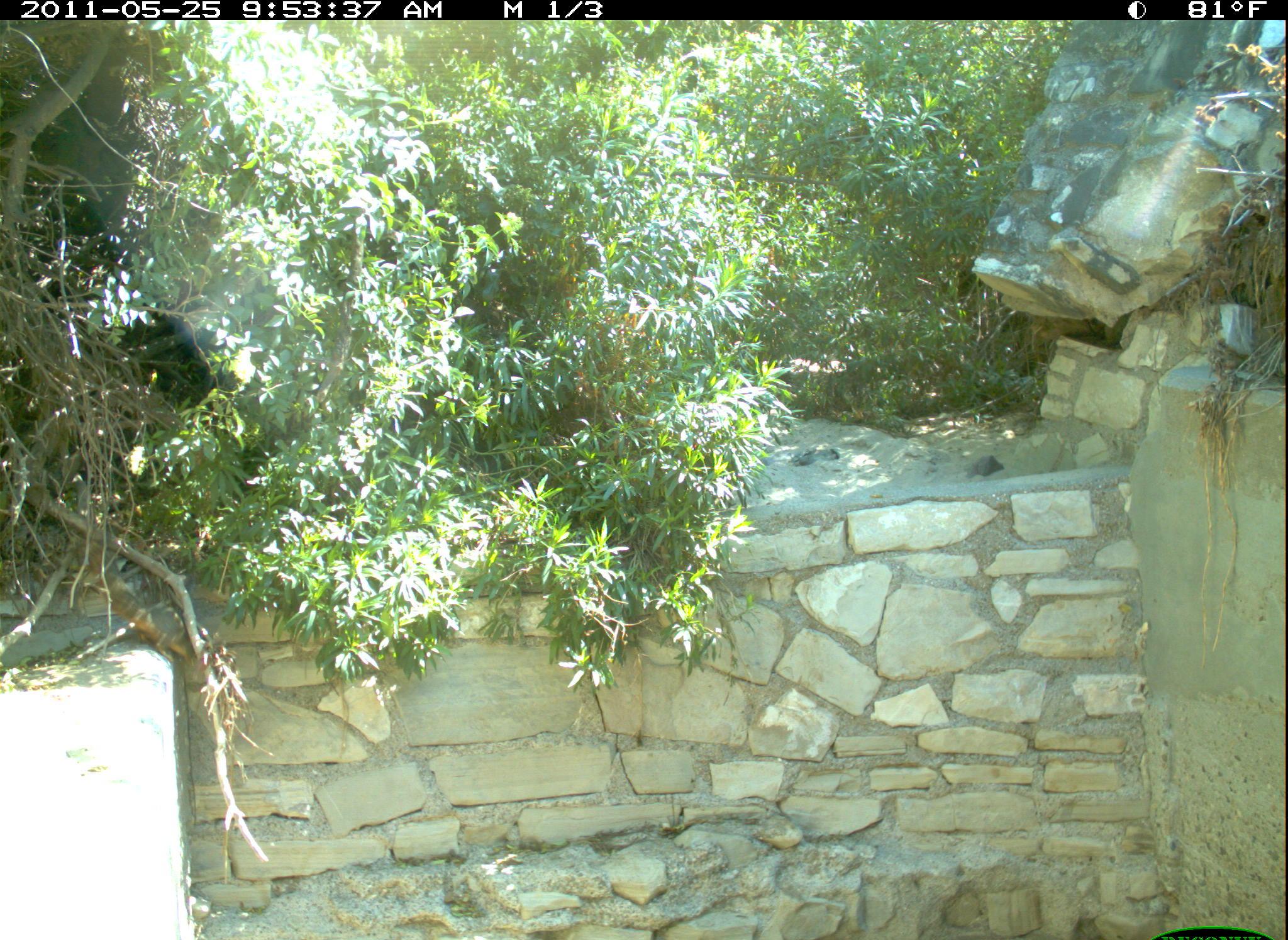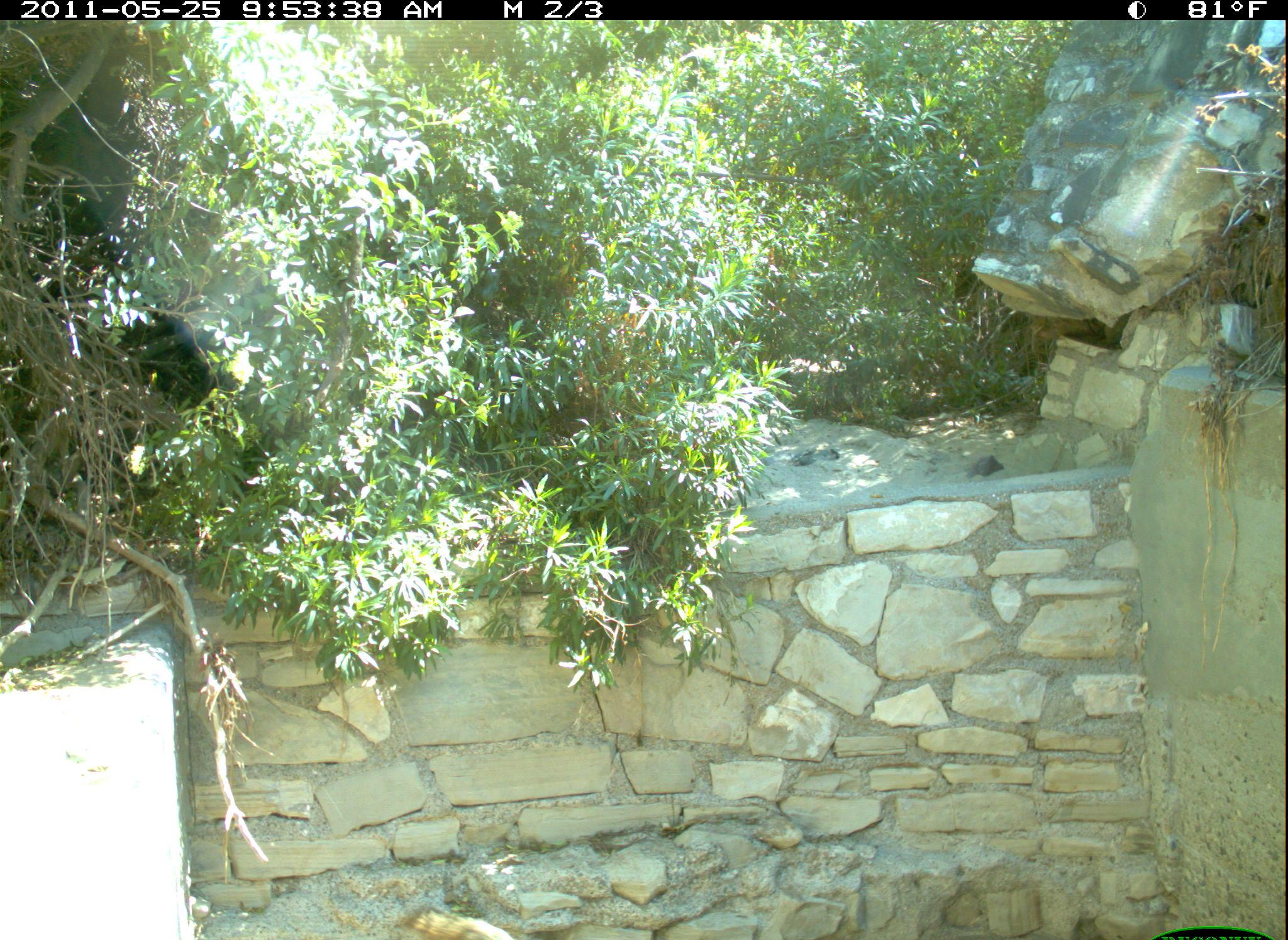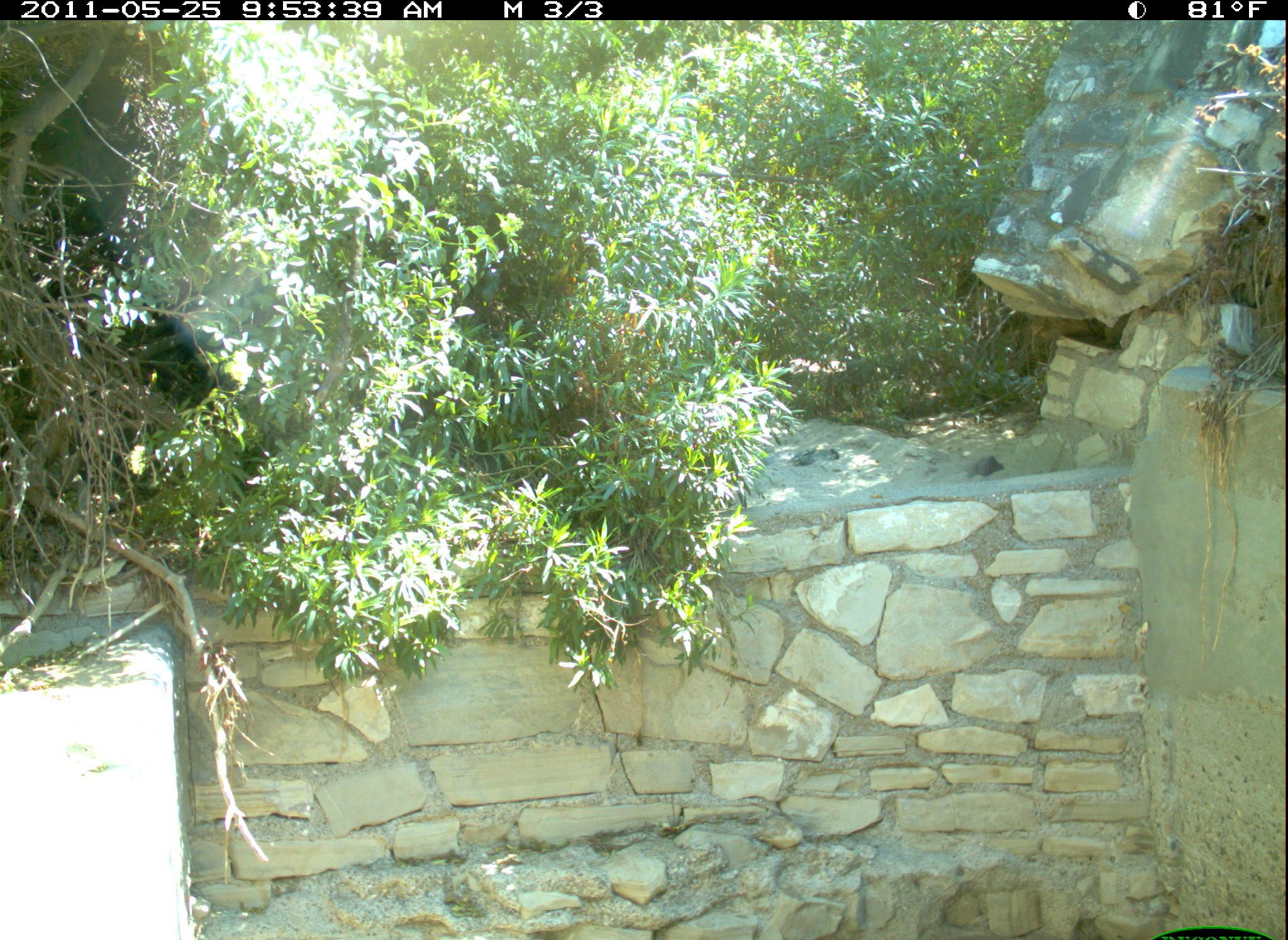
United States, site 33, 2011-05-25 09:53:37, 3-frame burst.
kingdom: Animalia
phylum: Chordata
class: Mammalia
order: Rodentia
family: Sciuridae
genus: Sciurus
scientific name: Sciurus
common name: squirrel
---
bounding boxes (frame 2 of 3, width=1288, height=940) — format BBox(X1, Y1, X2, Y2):
squirrel: BBox(404, 899, 535, 940)